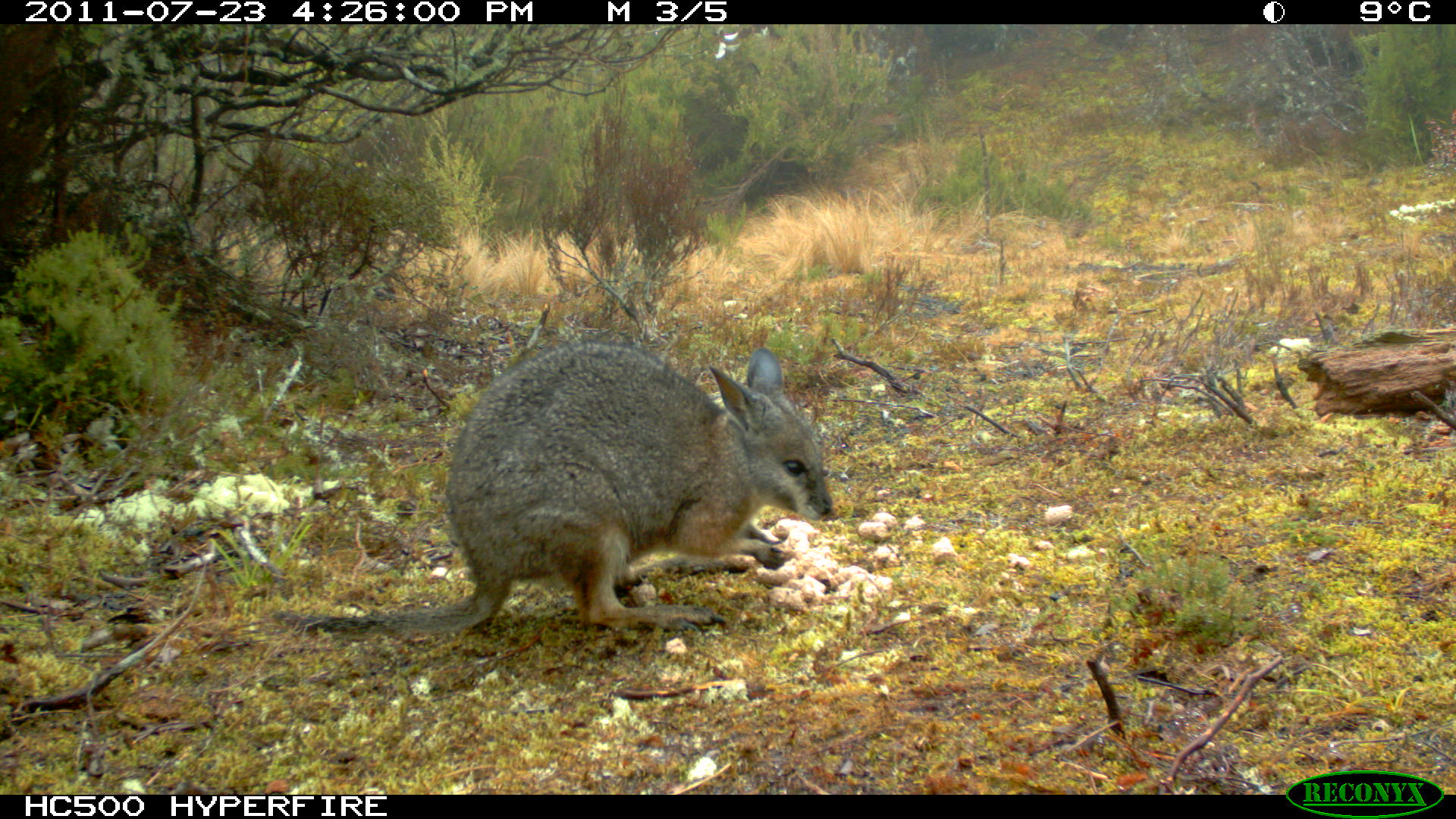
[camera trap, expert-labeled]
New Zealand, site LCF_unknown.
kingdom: Animalia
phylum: Chordata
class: Mammalia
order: Diprotodontia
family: Macropodidae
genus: Notamacropus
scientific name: Notamacropus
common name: wallaby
Wallaby (Notamacropus).